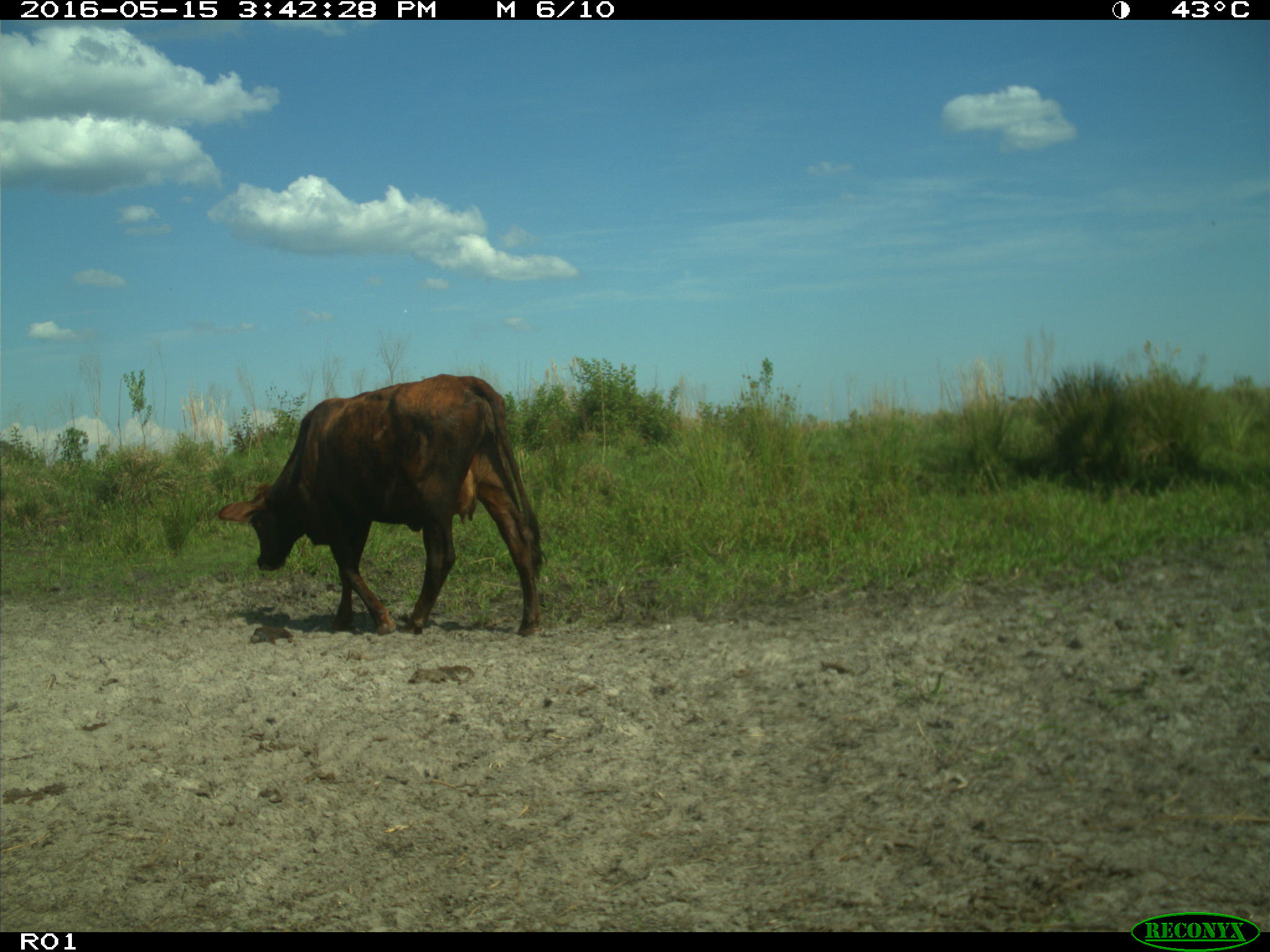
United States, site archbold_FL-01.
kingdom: Animalia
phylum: Chordata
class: Mammalia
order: Artiodactyla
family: Bovidae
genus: Bos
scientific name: Bos taurus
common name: domestic cow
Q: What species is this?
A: Bos taurus (domestic cow).